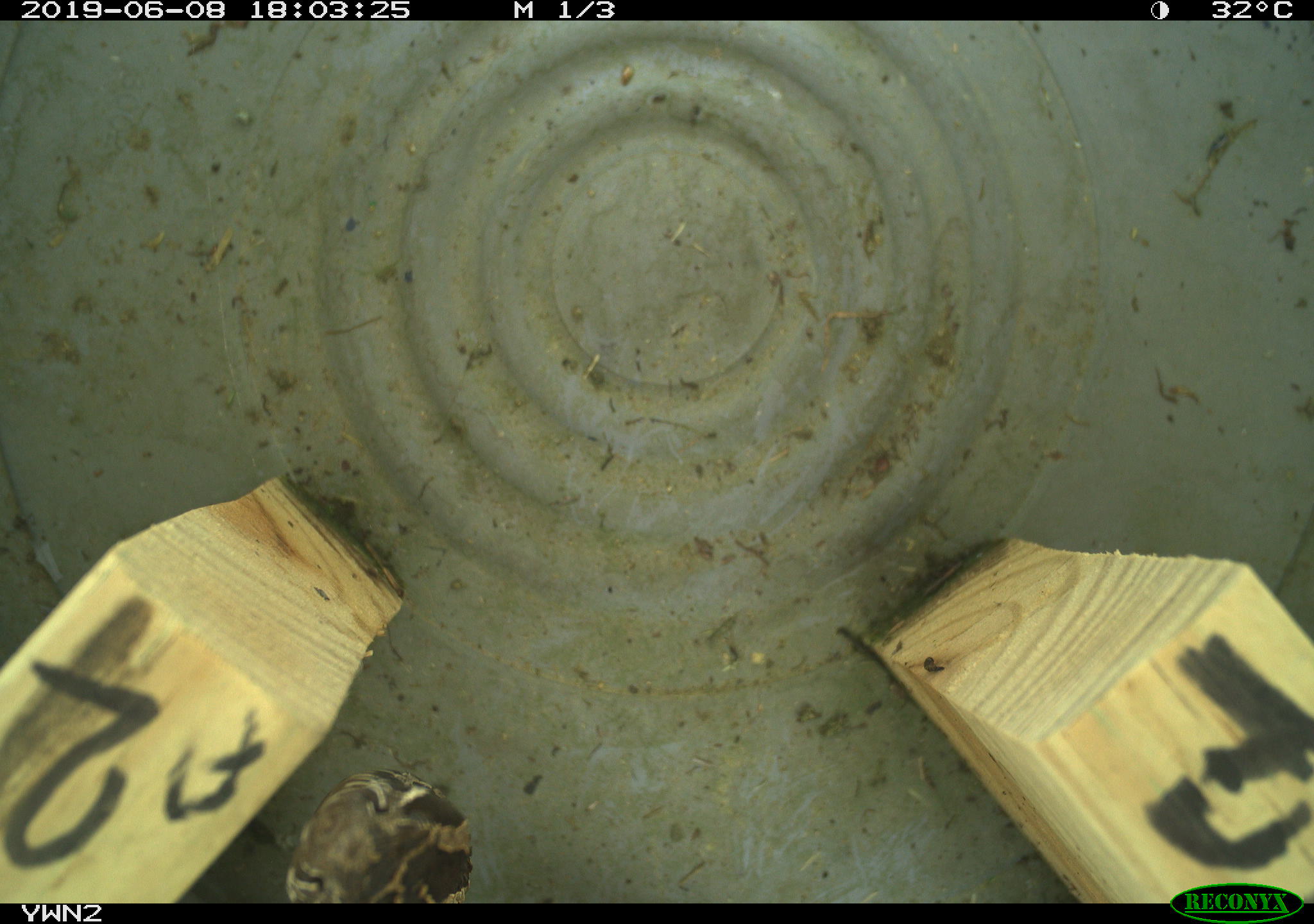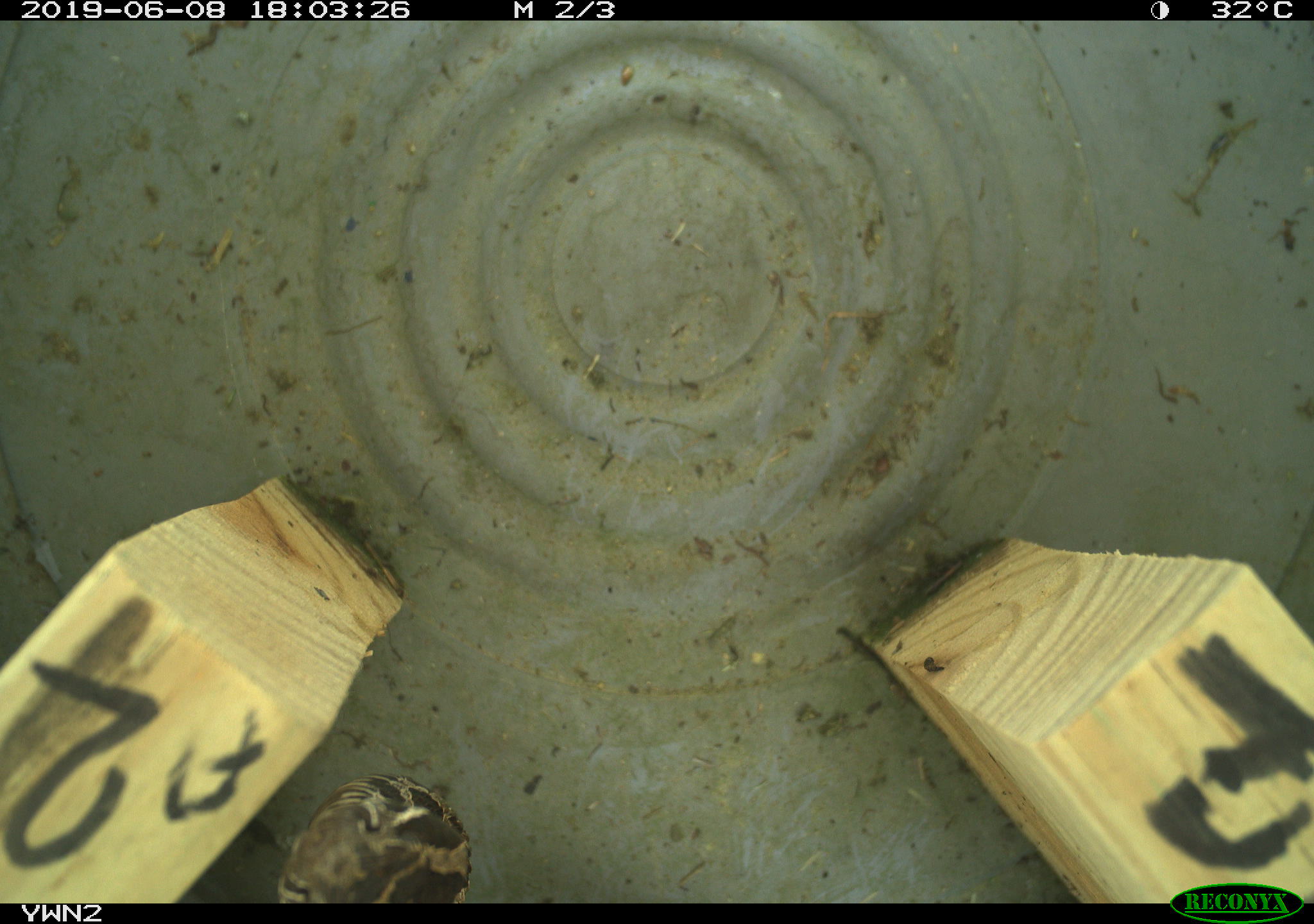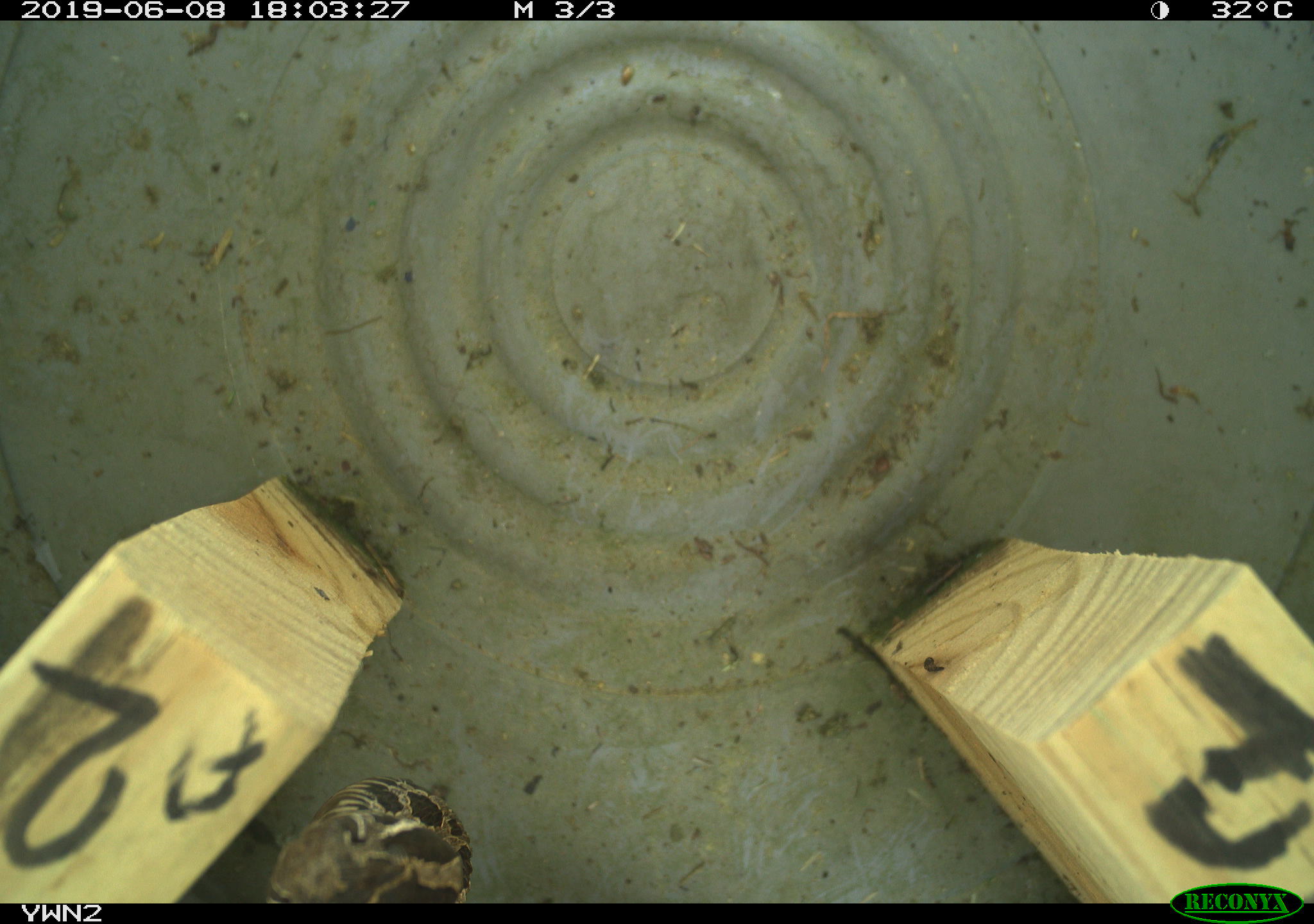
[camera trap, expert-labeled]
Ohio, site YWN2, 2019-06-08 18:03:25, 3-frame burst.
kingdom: Animalia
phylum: Chordata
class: Reptilia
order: Squamata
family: Viperidae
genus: Sistrurus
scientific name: Sistrurus catenatus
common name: eastern massasauga